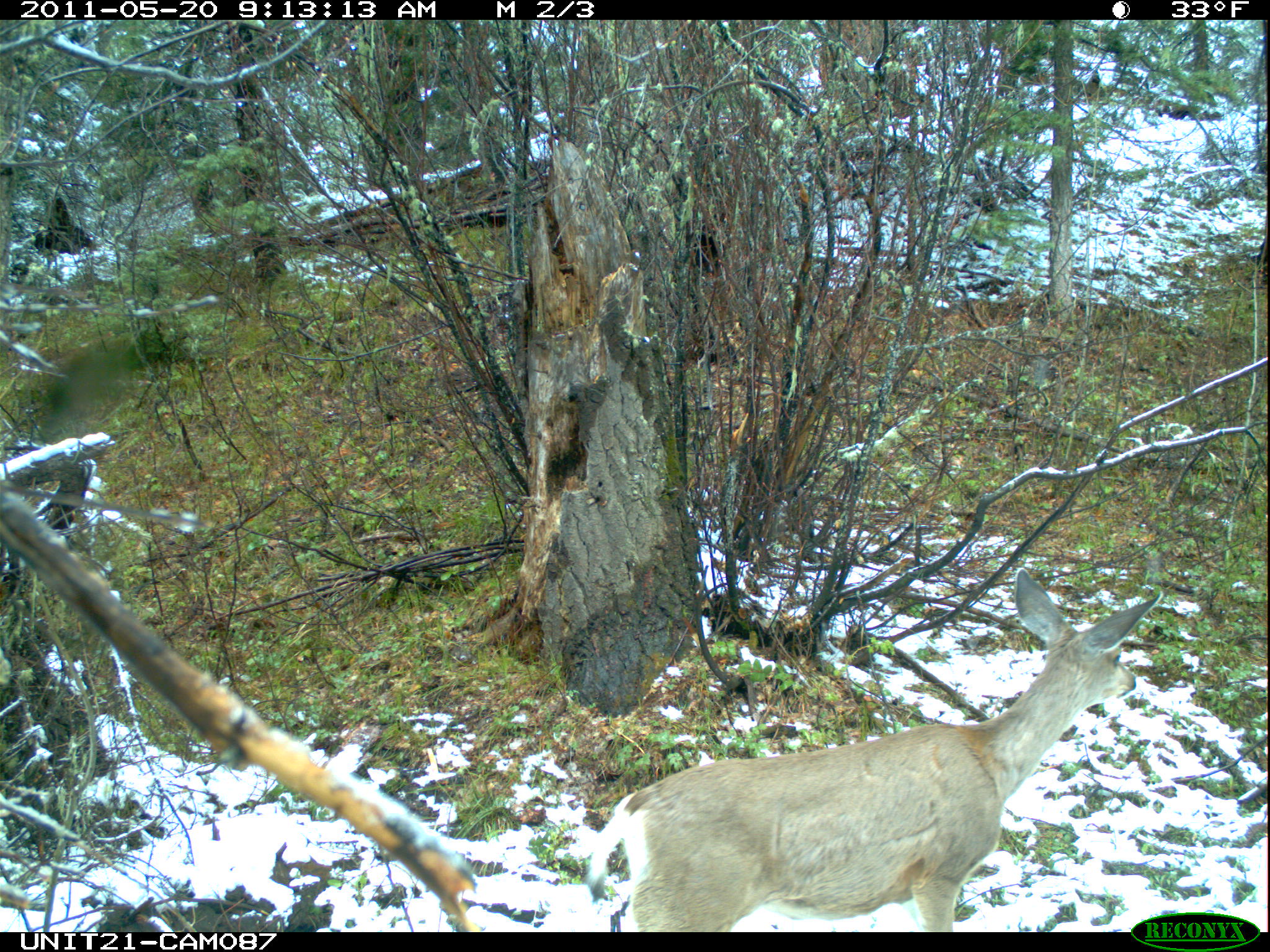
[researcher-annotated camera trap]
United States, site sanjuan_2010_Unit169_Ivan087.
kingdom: Animalia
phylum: Chordata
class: Mammalia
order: Artiodactyla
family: Cervidae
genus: Odocoileus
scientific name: Odocoileus hemionus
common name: mule deer